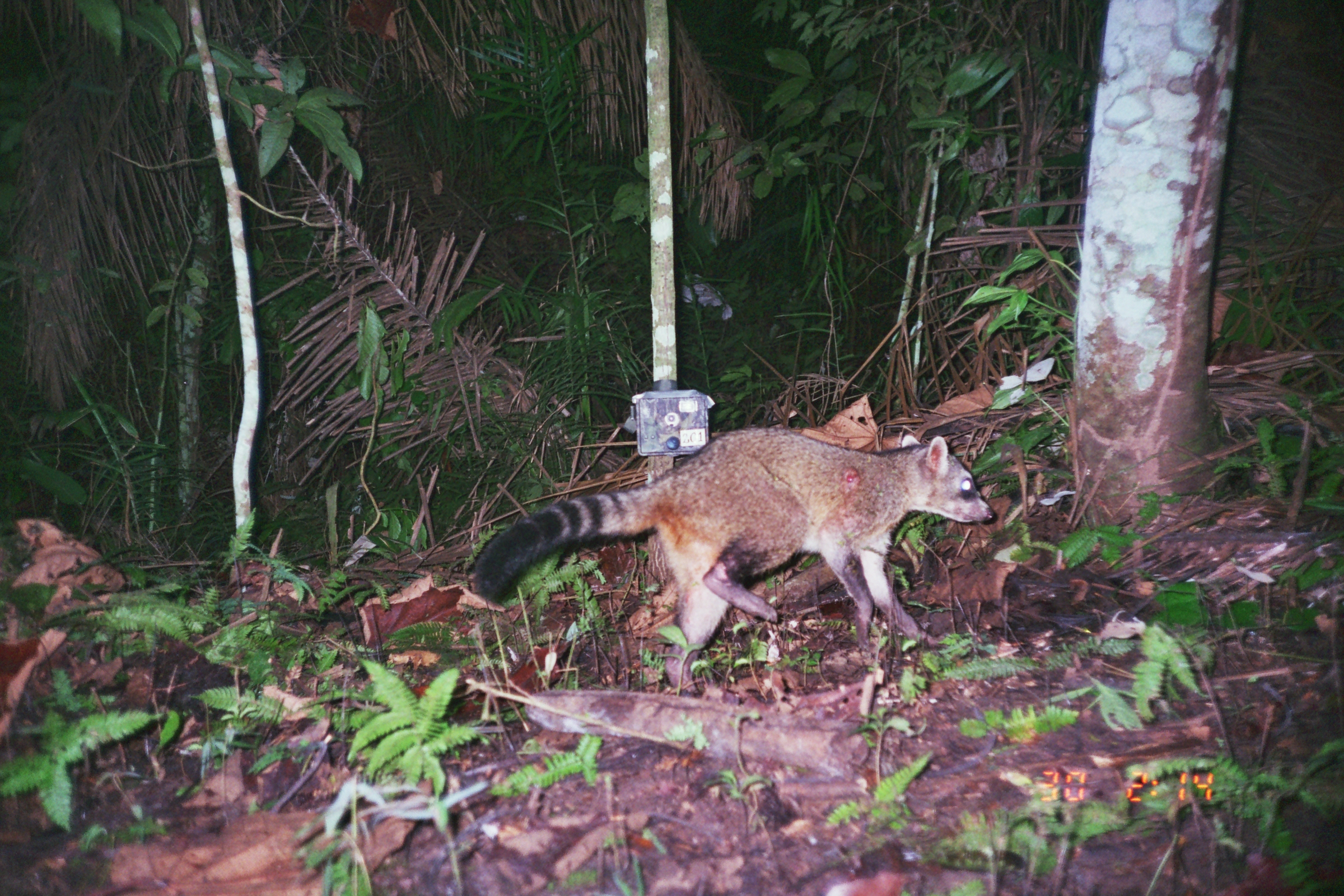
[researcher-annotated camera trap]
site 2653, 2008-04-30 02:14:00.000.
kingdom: Animalia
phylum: Chordata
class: Mammalia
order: Carnivora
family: Procyonidae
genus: Procyon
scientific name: Procyon cancrivorus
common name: crab-eating raccoon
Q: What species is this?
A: Procyon cancrivorus (crab-eating raccoon).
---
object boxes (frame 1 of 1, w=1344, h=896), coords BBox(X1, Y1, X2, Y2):
procyon cancrivorus: BBox(473, 426, 996, 698)